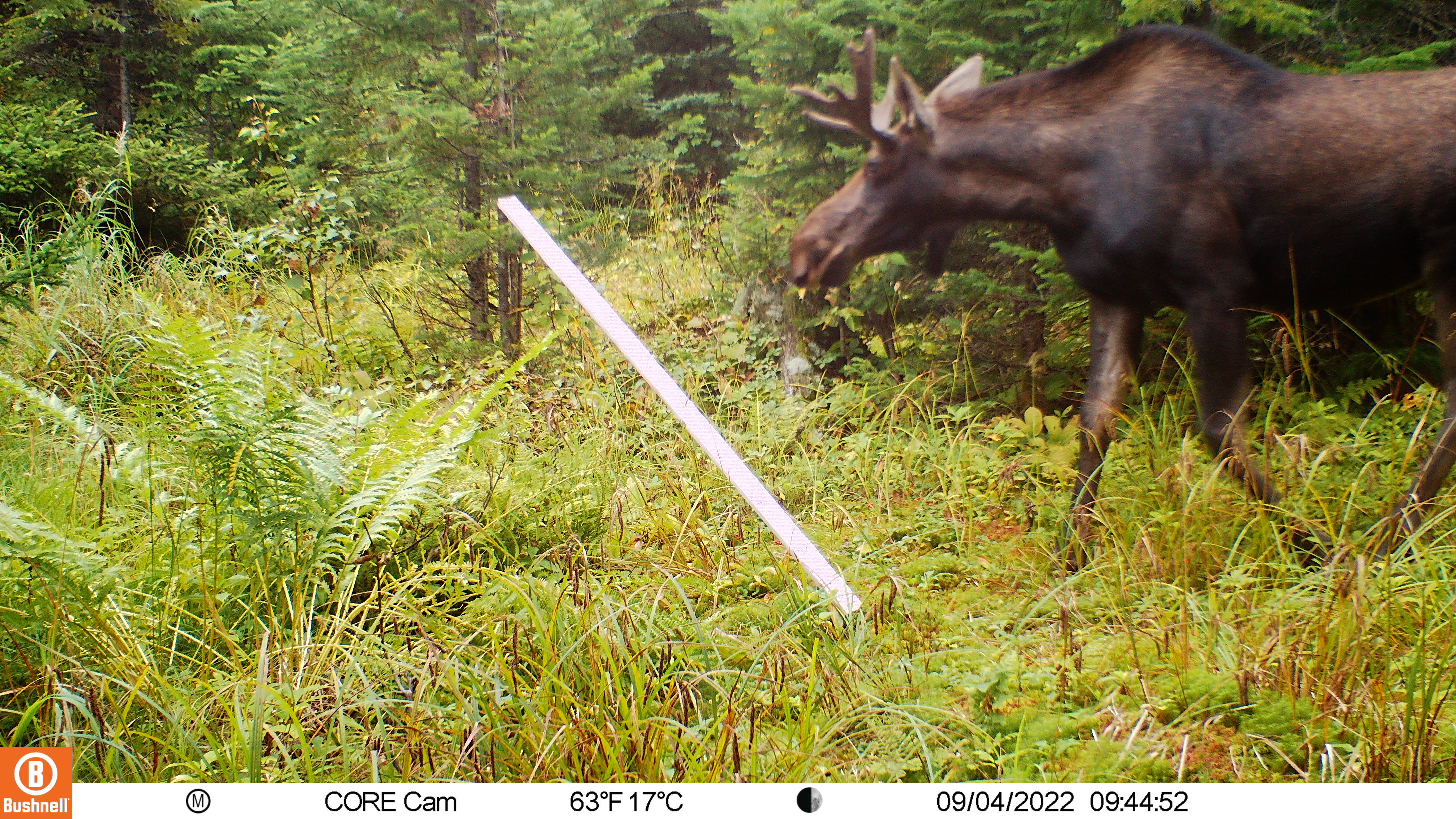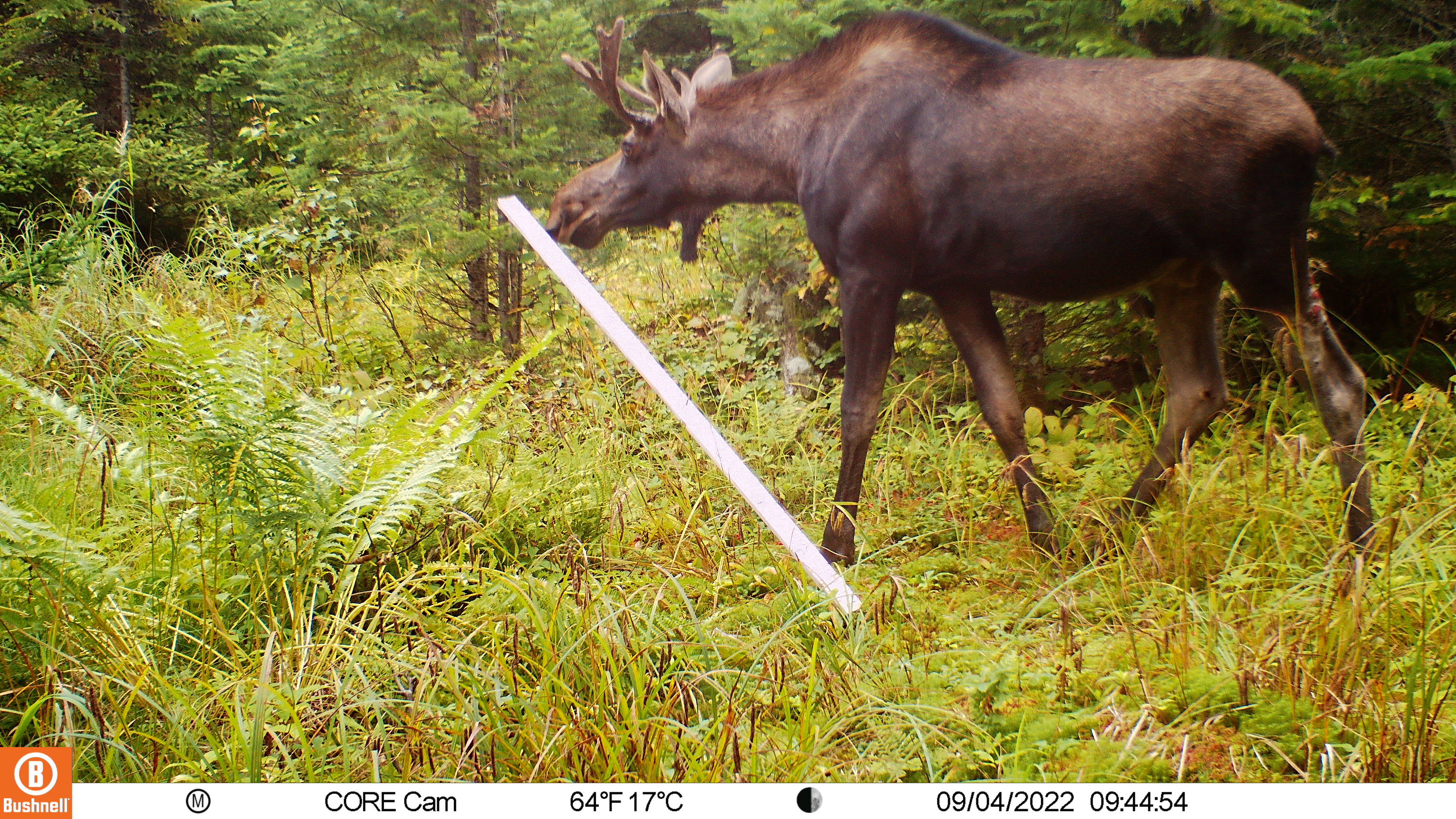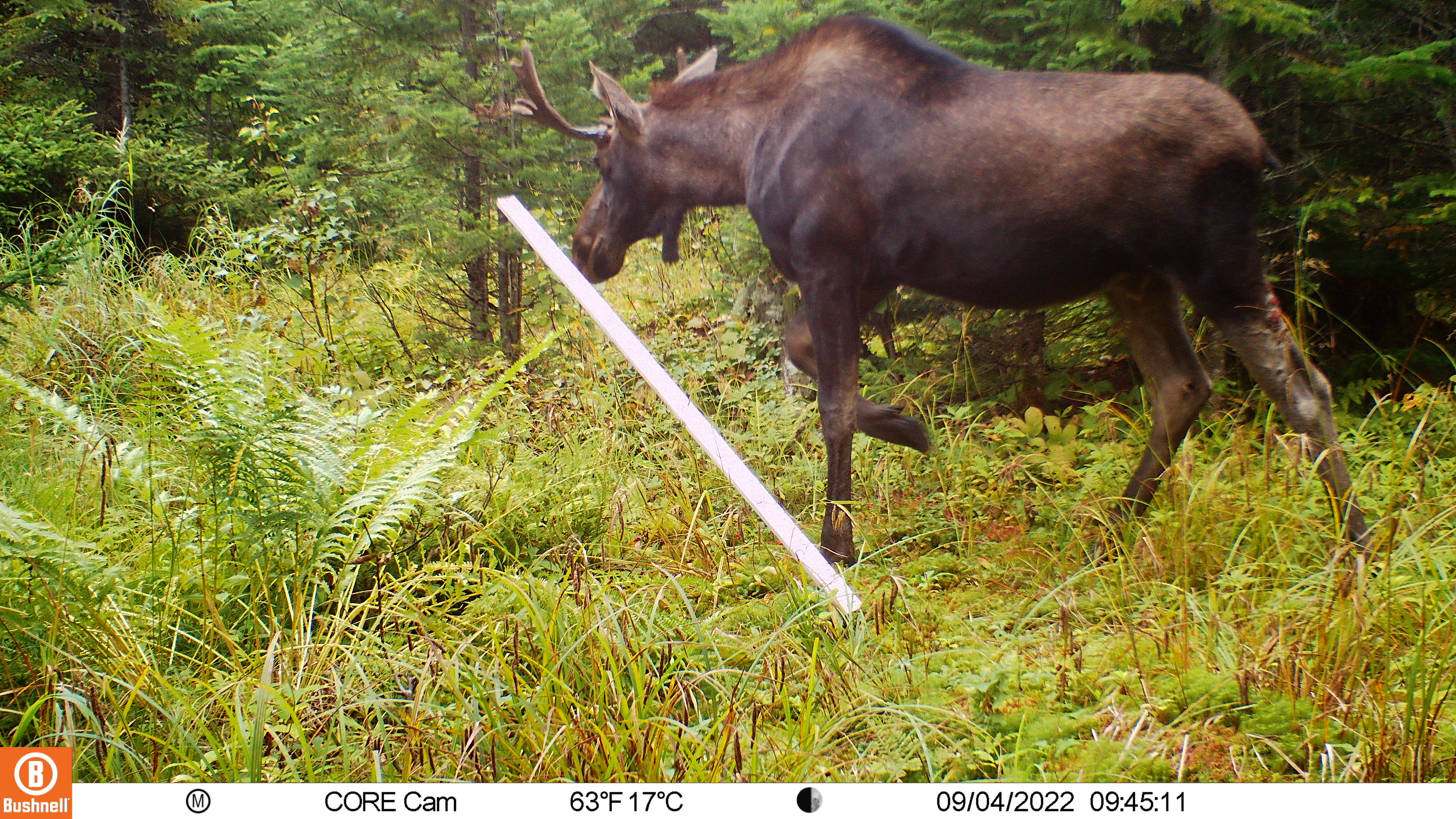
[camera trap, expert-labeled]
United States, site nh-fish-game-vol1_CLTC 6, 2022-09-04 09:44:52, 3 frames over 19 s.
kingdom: Animalia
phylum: Chordata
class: Mammalia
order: Artiodactyla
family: Cervidae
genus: Alces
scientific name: Alces alces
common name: moose